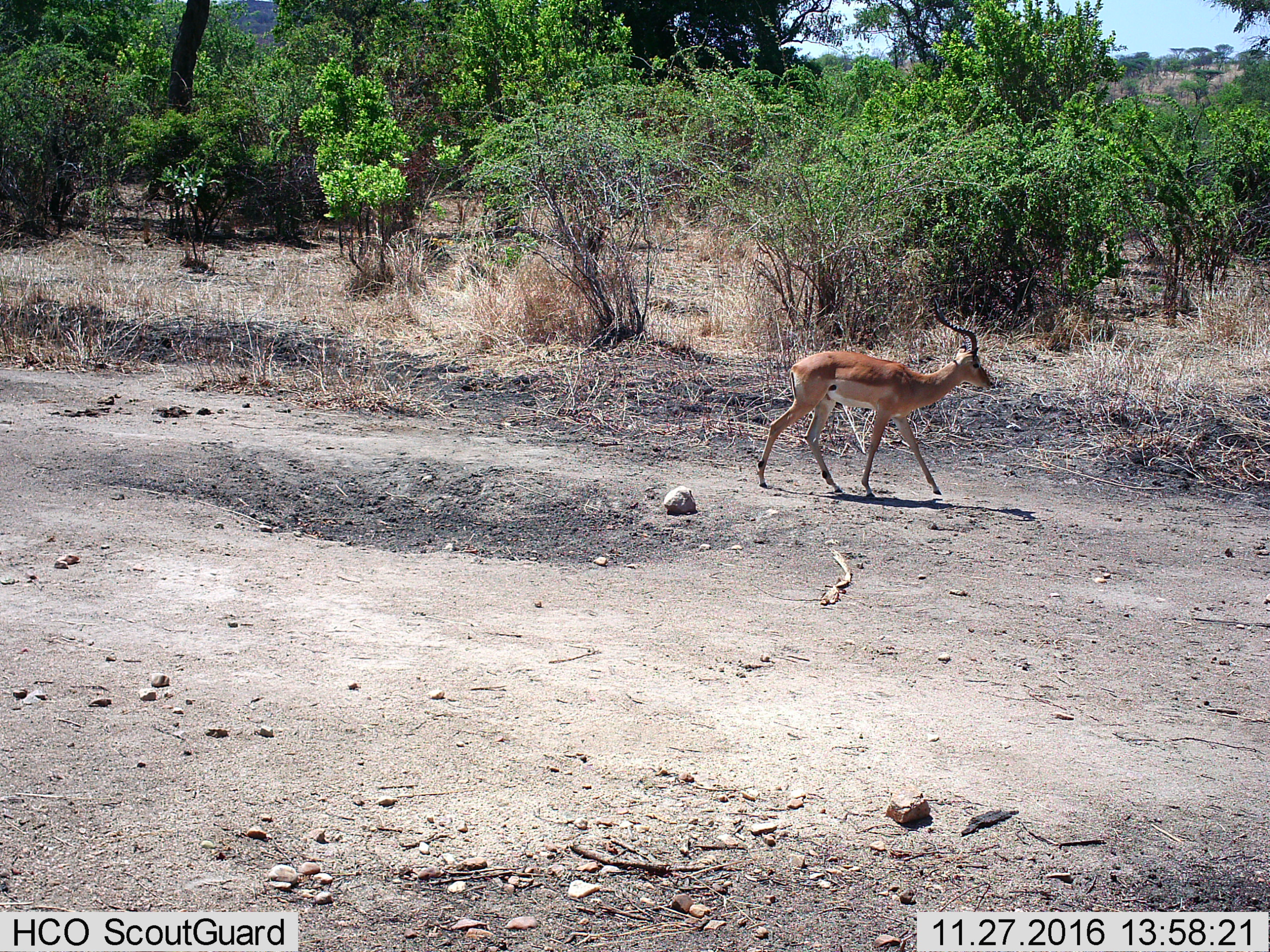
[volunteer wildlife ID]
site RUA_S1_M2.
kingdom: Animalia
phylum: Chordata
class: Mammalia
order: Artiodactyla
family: Bovidae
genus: Aepyceros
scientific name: Aepyceros melampus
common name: impala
Impala (Aepyceros melampus), count 1. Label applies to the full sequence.